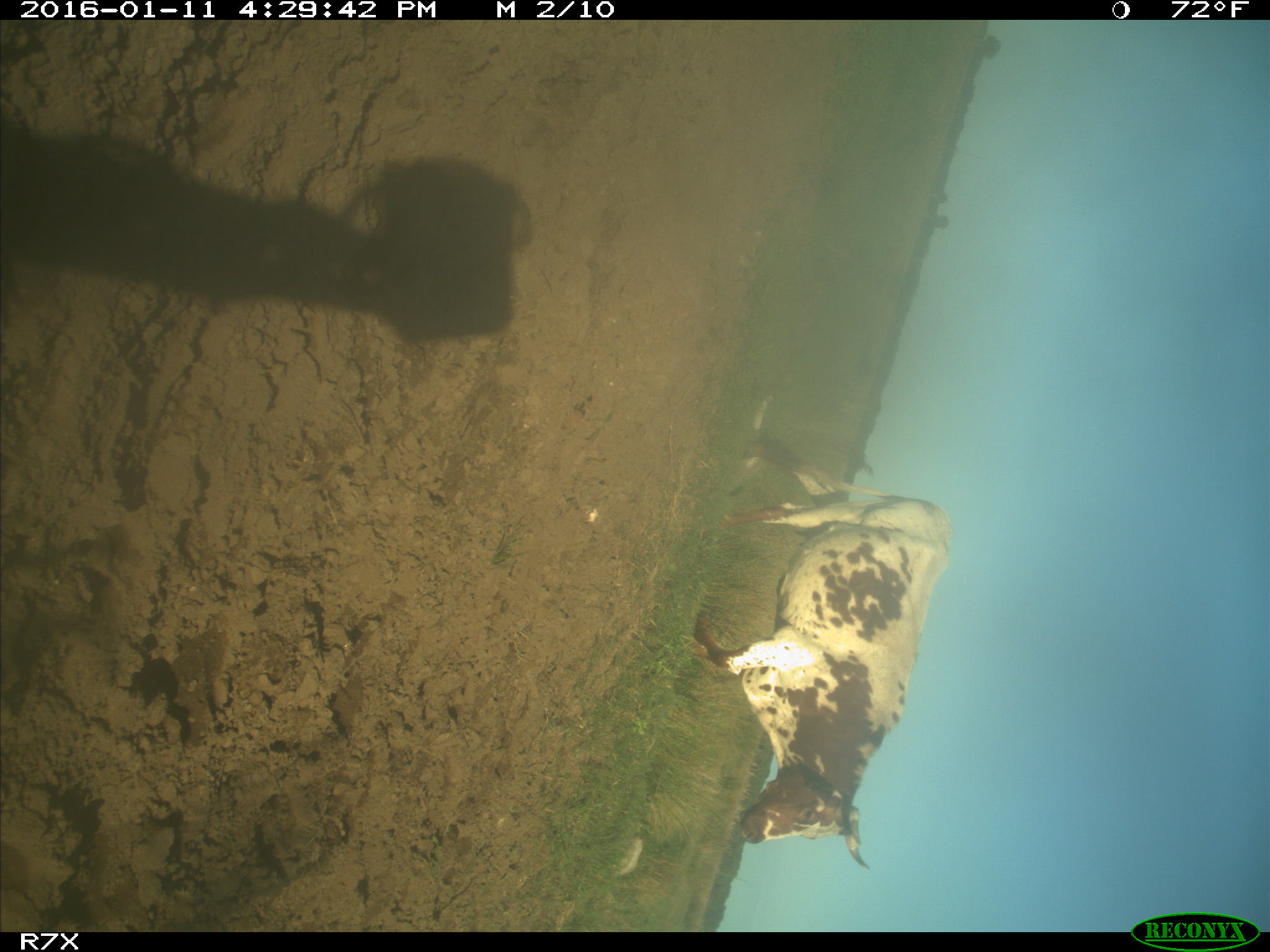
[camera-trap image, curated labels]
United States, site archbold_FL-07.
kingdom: Animalia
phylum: Chordata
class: Mammalia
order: Artiodactyla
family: Bovidae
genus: Bos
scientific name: Bos taurus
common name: domestic cow